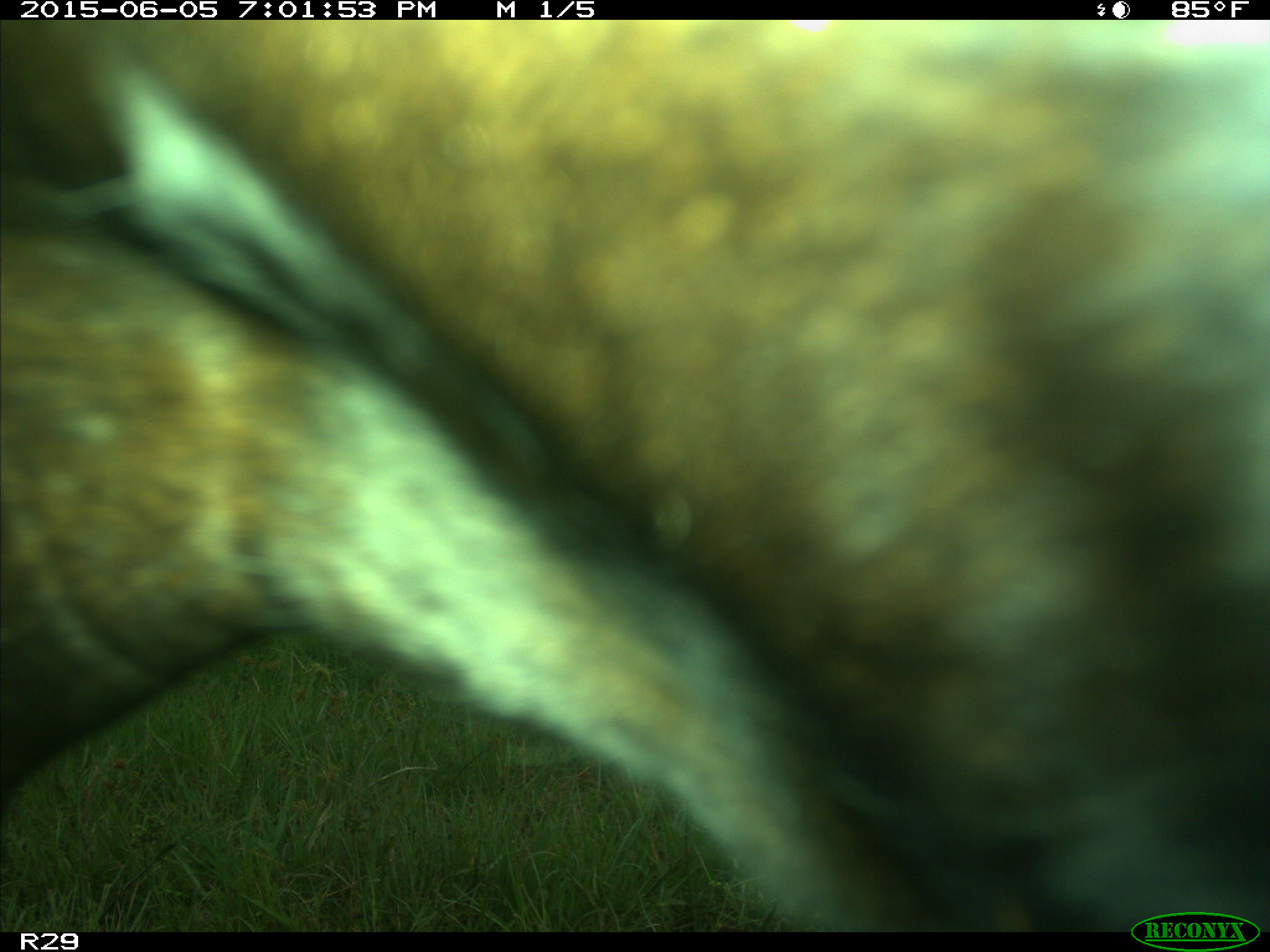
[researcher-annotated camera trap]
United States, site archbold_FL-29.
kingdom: Animalia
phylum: Chordata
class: Mammalia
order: Artiodactyla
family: Bovidae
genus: Bos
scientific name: Bos taurus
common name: domestic cow